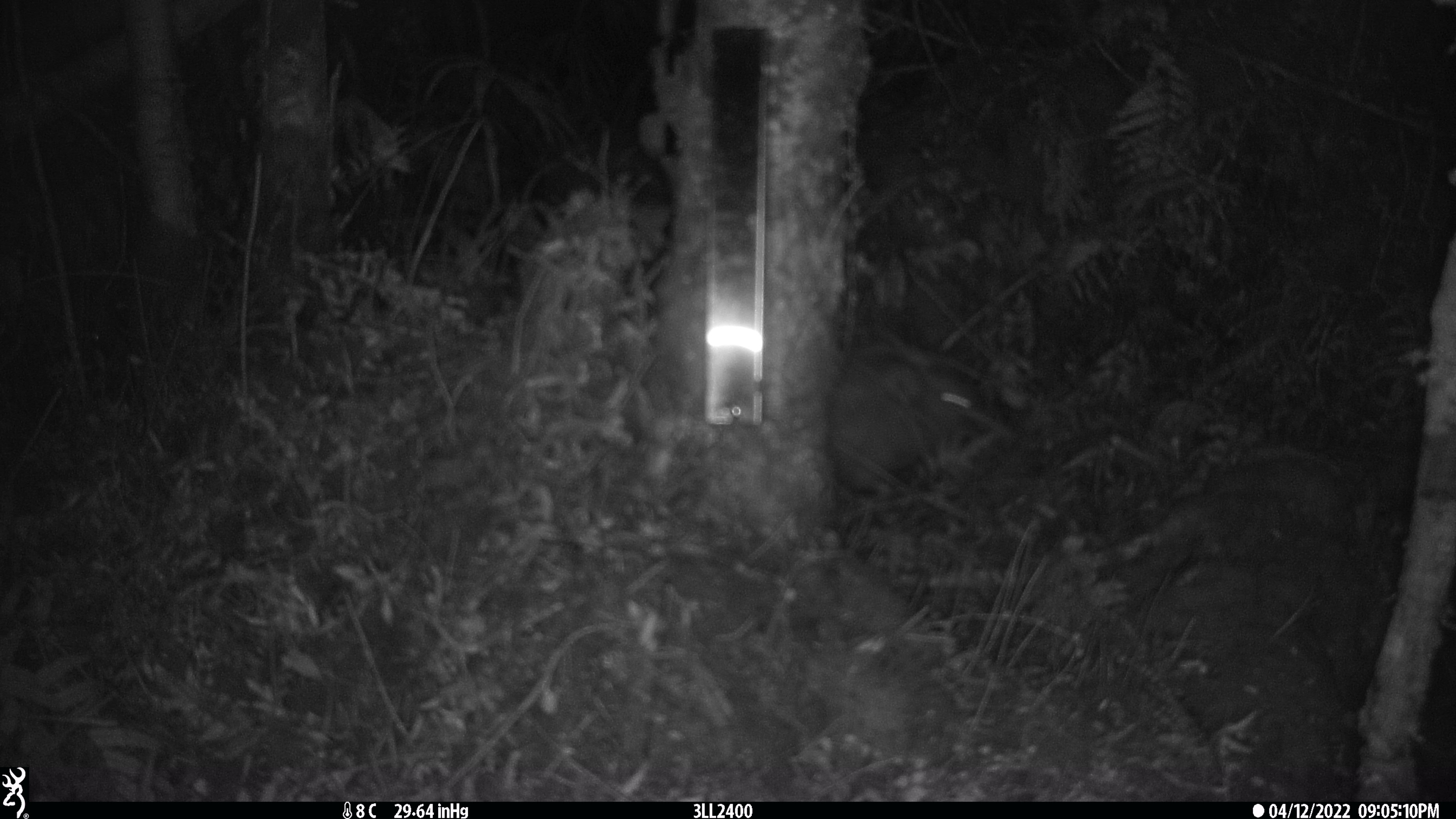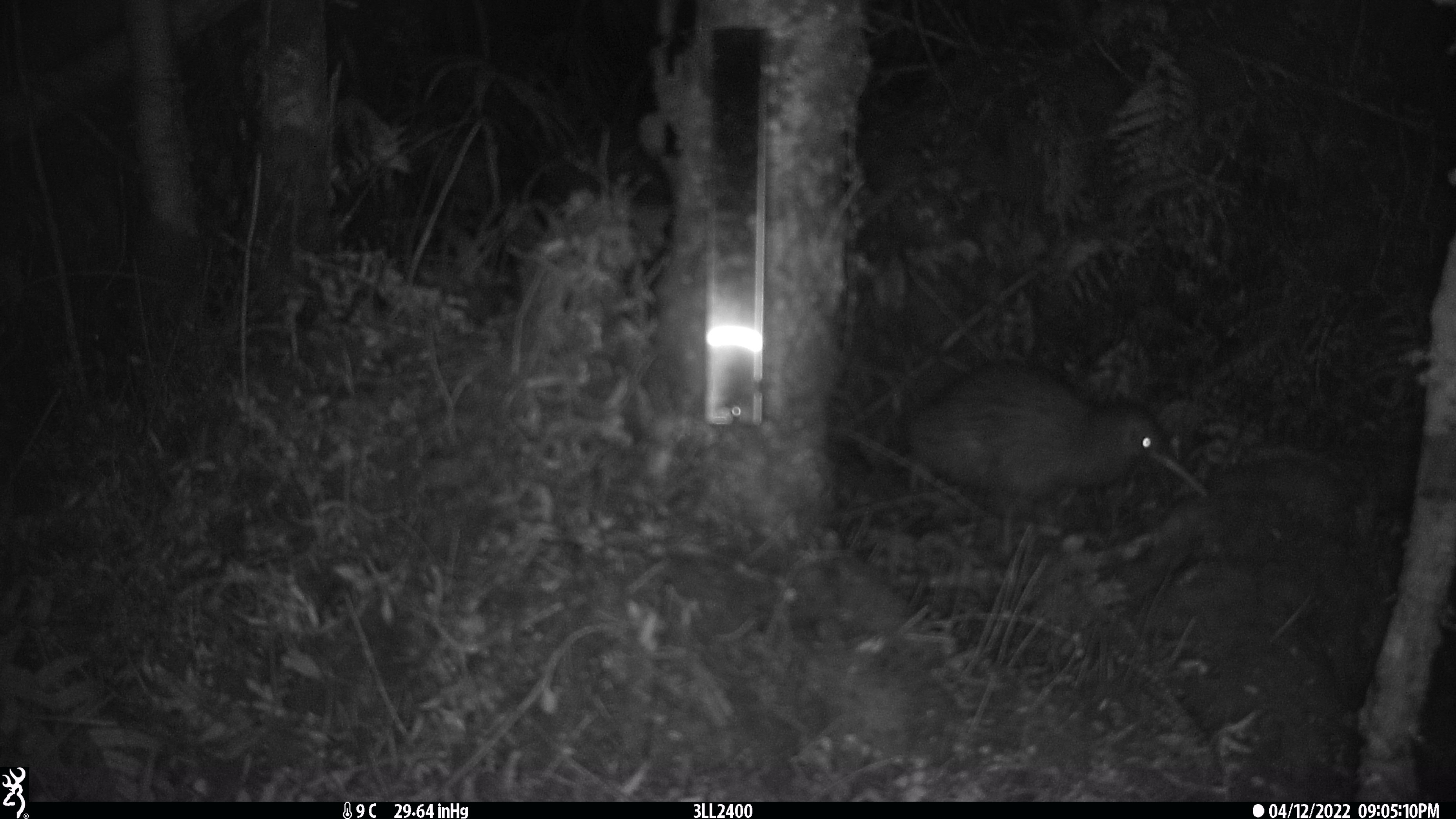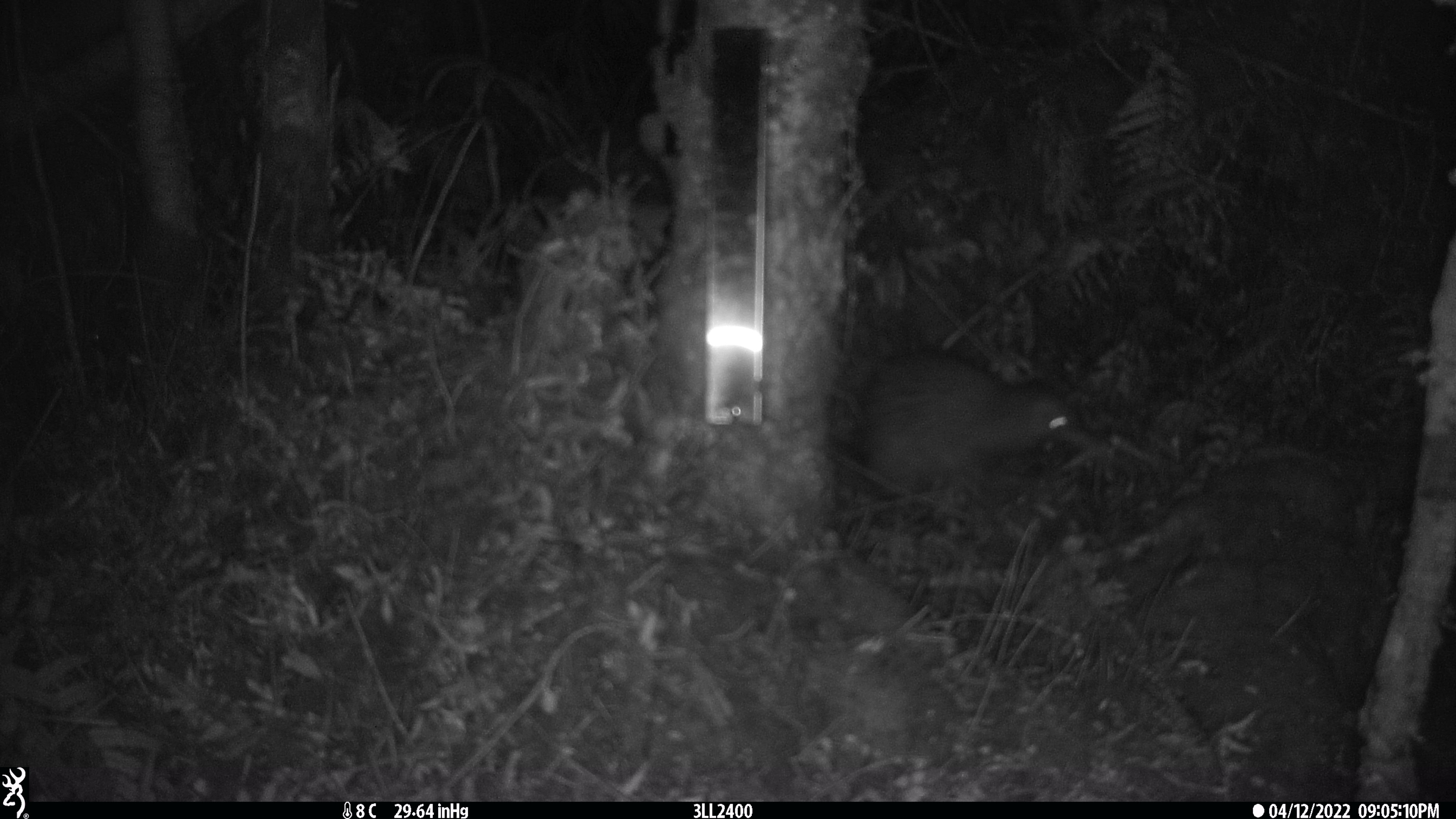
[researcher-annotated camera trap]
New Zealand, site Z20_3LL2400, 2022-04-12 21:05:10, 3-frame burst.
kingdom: Animalia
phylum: Chordata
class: Aves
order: Apterygiformes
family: Apterygidae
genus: Apteryx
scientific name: Apteryx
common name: kiwi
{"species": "kiwi (Apteryx)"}